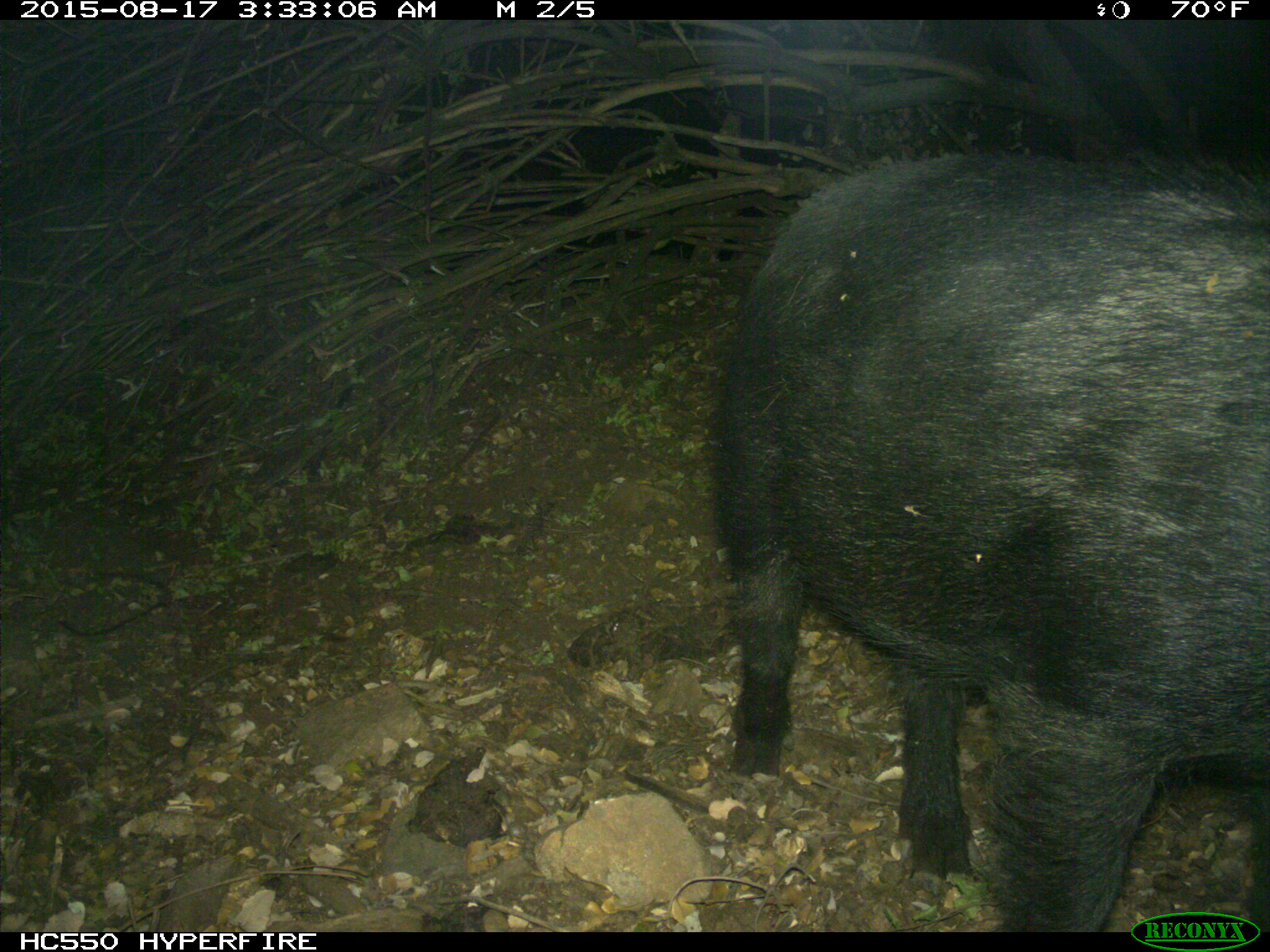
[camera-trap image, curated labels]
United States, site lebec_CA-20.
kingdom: Animalia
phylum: Chordata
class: Mammalia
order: Artiodactyla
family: Suidae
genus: Sus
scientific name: Sus scrofa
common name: wild boar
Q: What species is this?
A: Sus scrofa (wild boar).